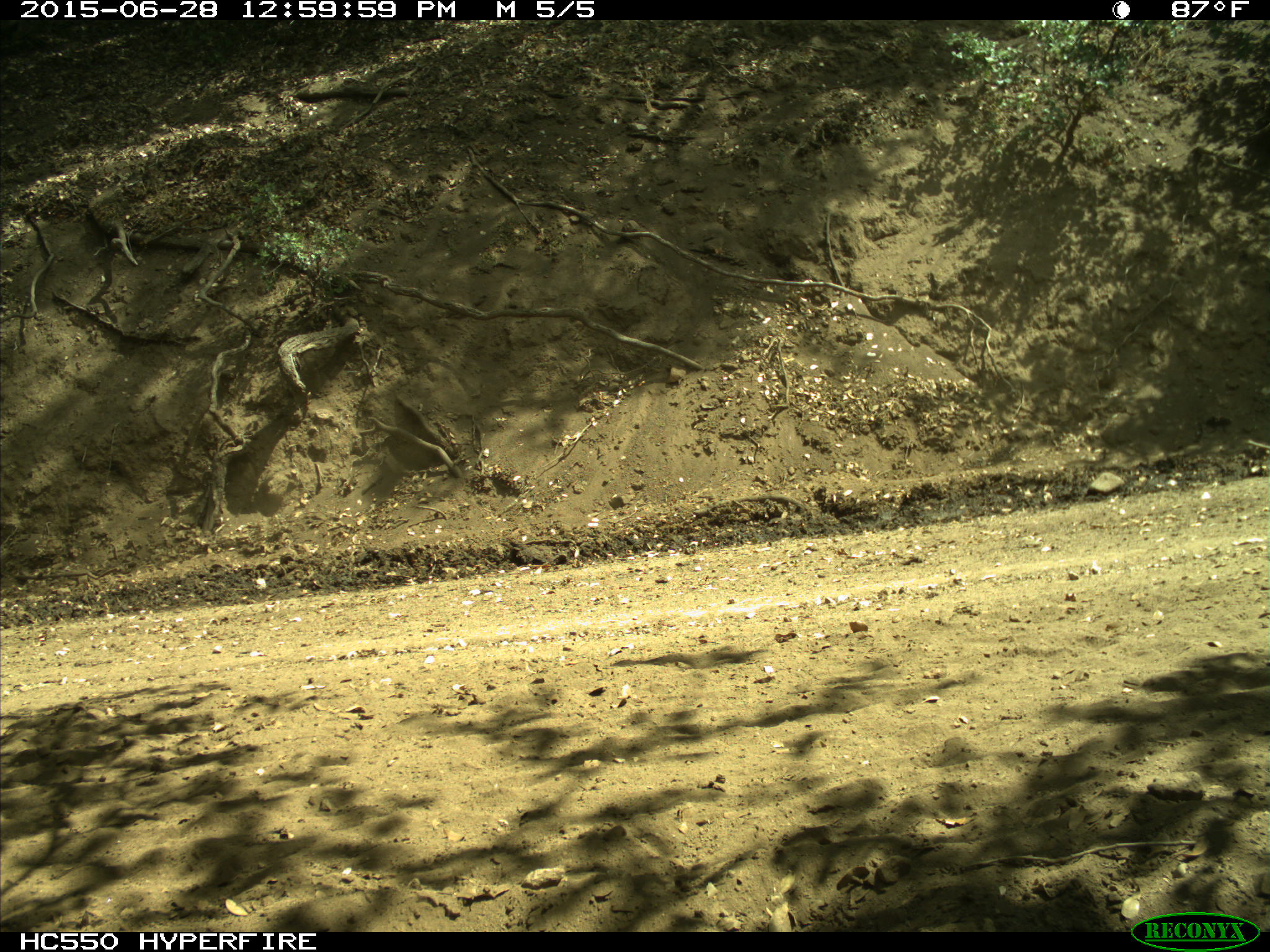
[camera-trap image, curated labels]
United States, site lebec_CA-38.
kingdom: Animalia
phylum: Chordata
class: Mammalia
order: Artiodactyla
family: Bovidae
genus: Bos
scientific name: Bos taurus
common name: domestic cow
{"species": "Bos taurus (domestic cow)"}